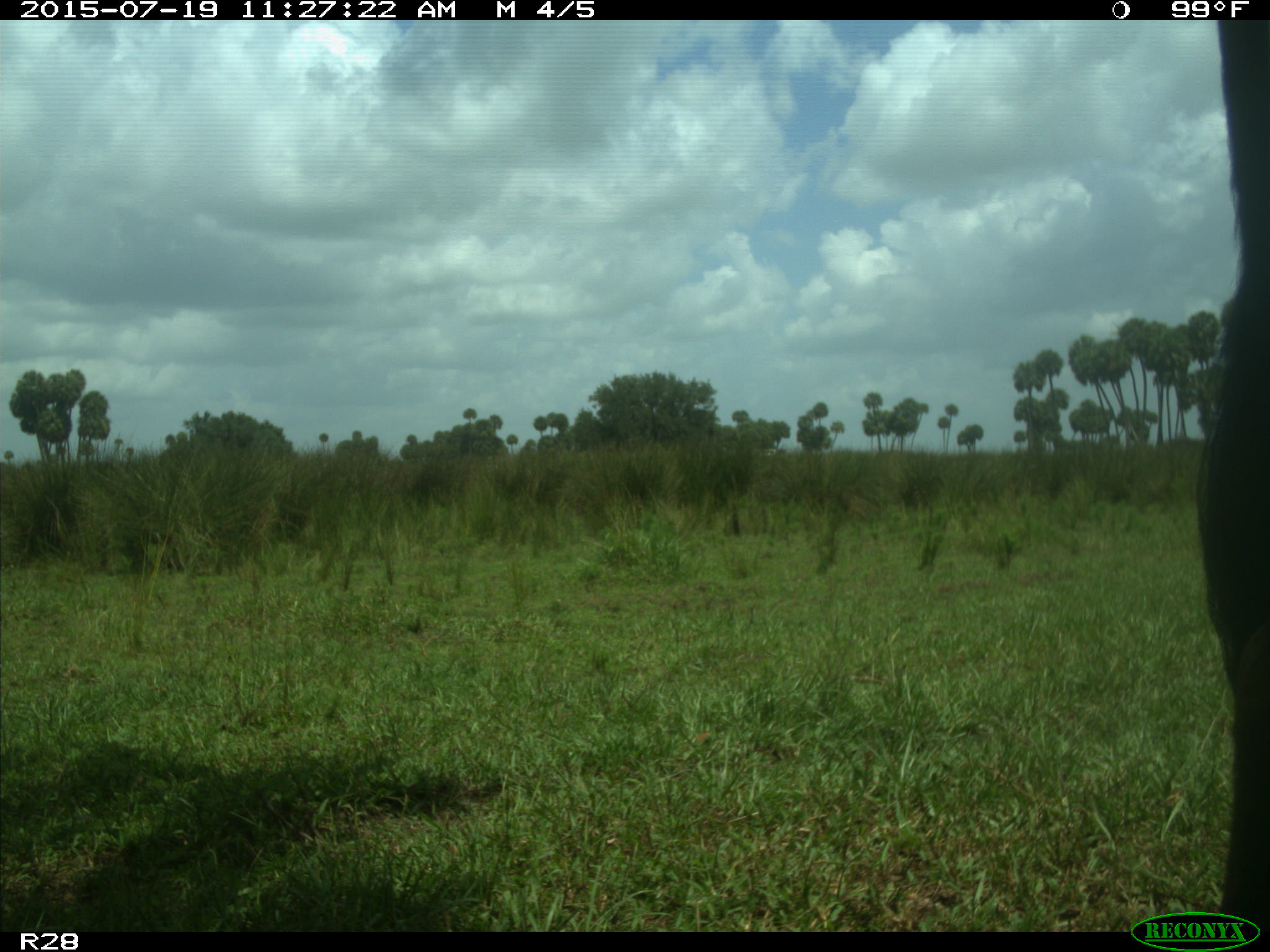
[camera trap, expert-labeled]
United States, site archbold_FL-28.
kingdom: Animalia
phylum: Chordata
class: Mammalia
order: Artiodactyla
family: Bovidae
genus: Bos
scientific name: Bos taurus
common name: domestic cow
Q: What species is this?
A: Bos taurus (domestic cow).